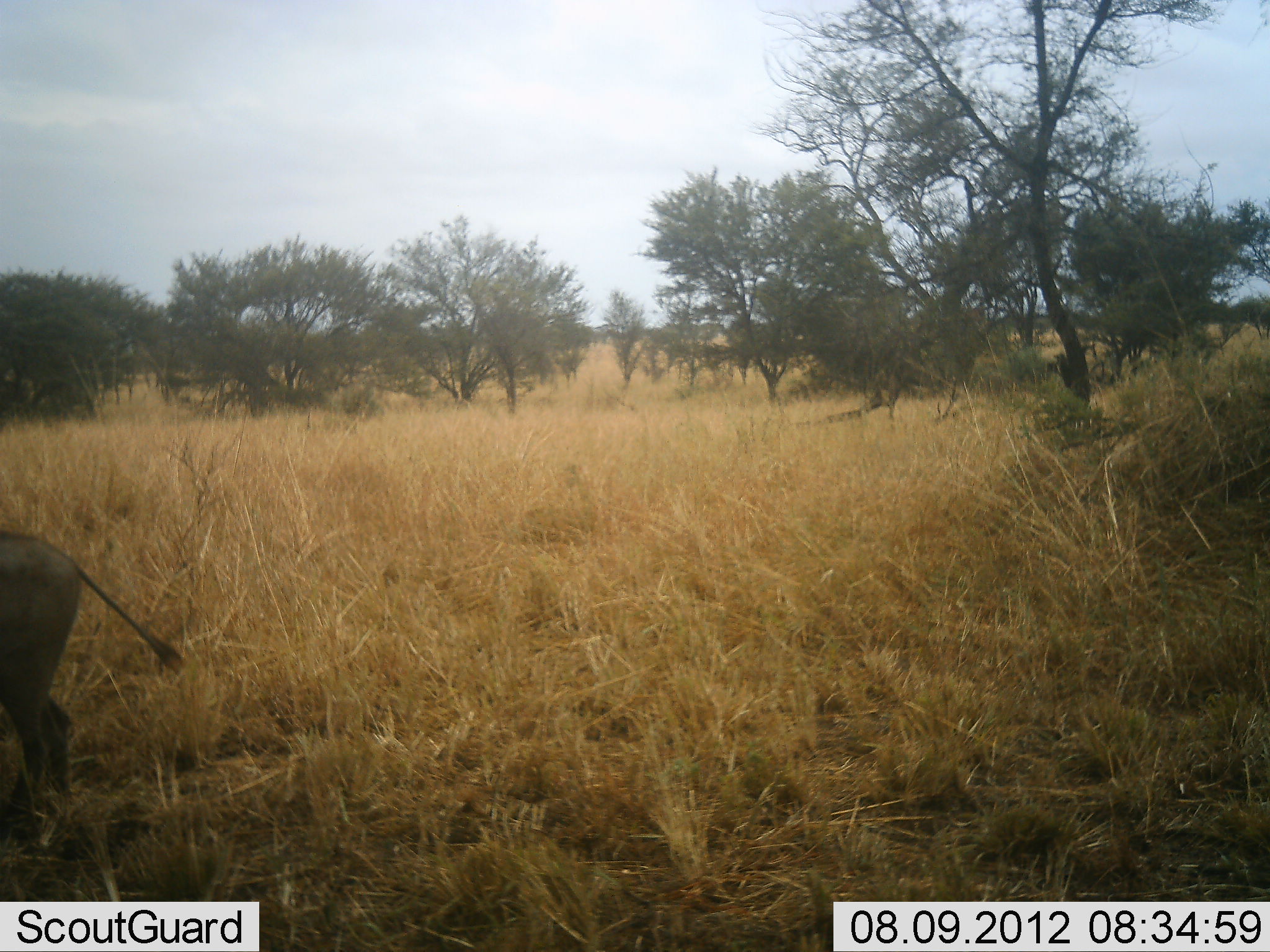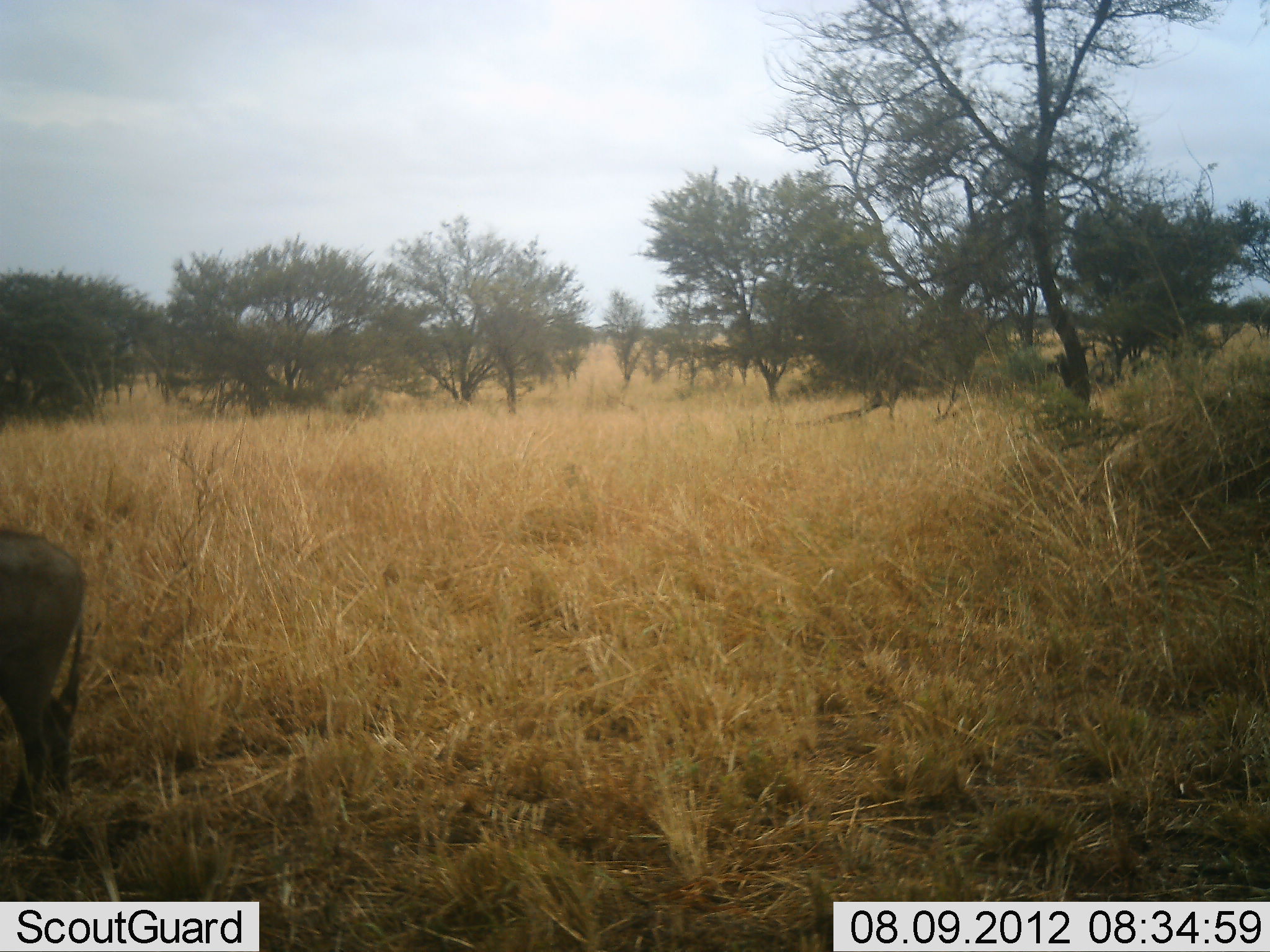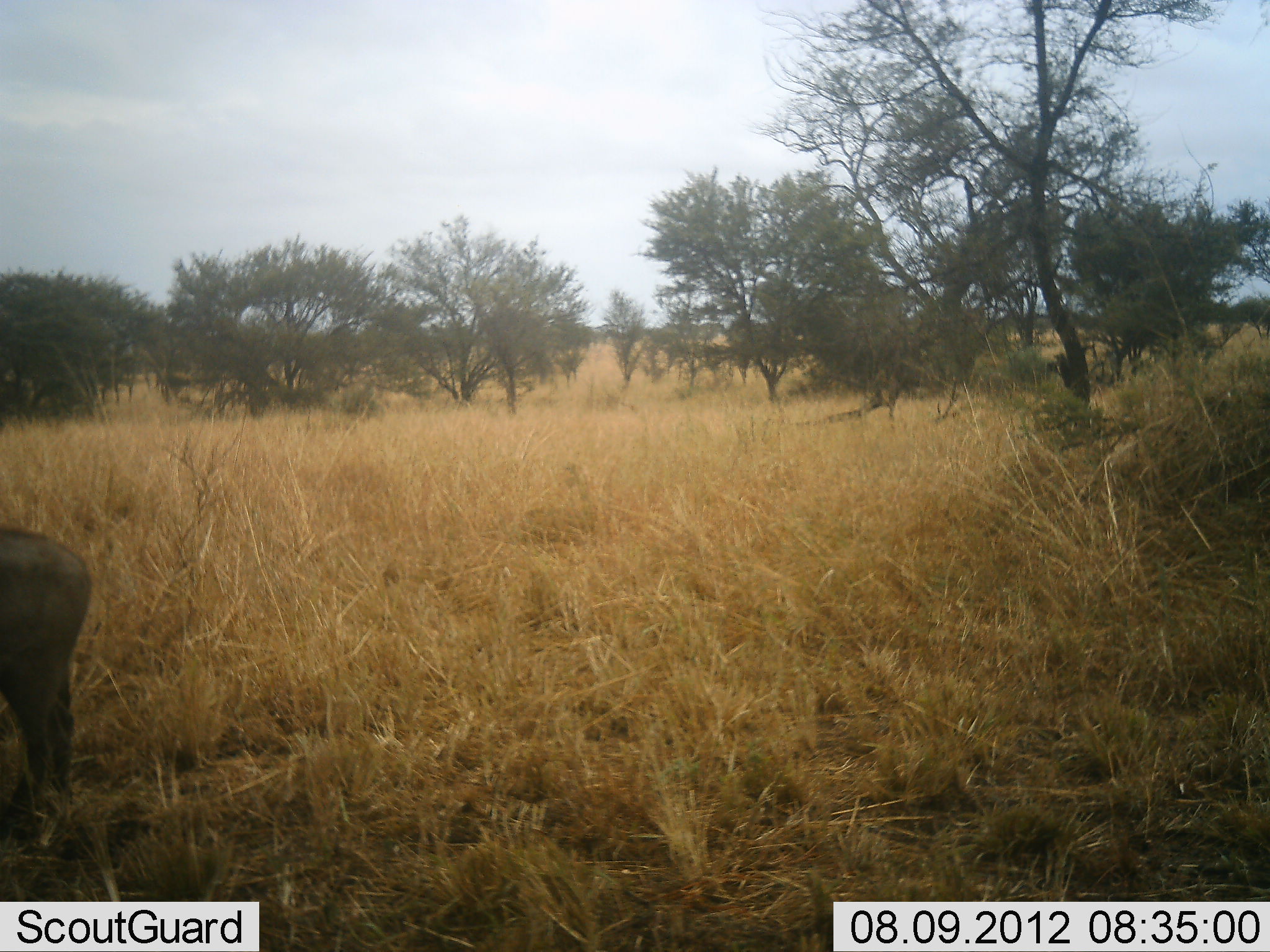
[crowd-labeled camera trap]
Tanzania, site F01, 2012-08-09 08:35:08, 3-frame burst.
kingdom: Animalia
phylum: Chordata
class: Mammalia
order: Artiodactyla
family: Suidae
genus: Phacochoerus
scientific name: Phacochoerus africanus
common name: warthog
Warthog (Phacochoerus africanus), count 1. Behavior (volunteer vote fractions): standing 90%, resting 0%, moving 0%, interacting 0%. Young present (vote fraction): 0%. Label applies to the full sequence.